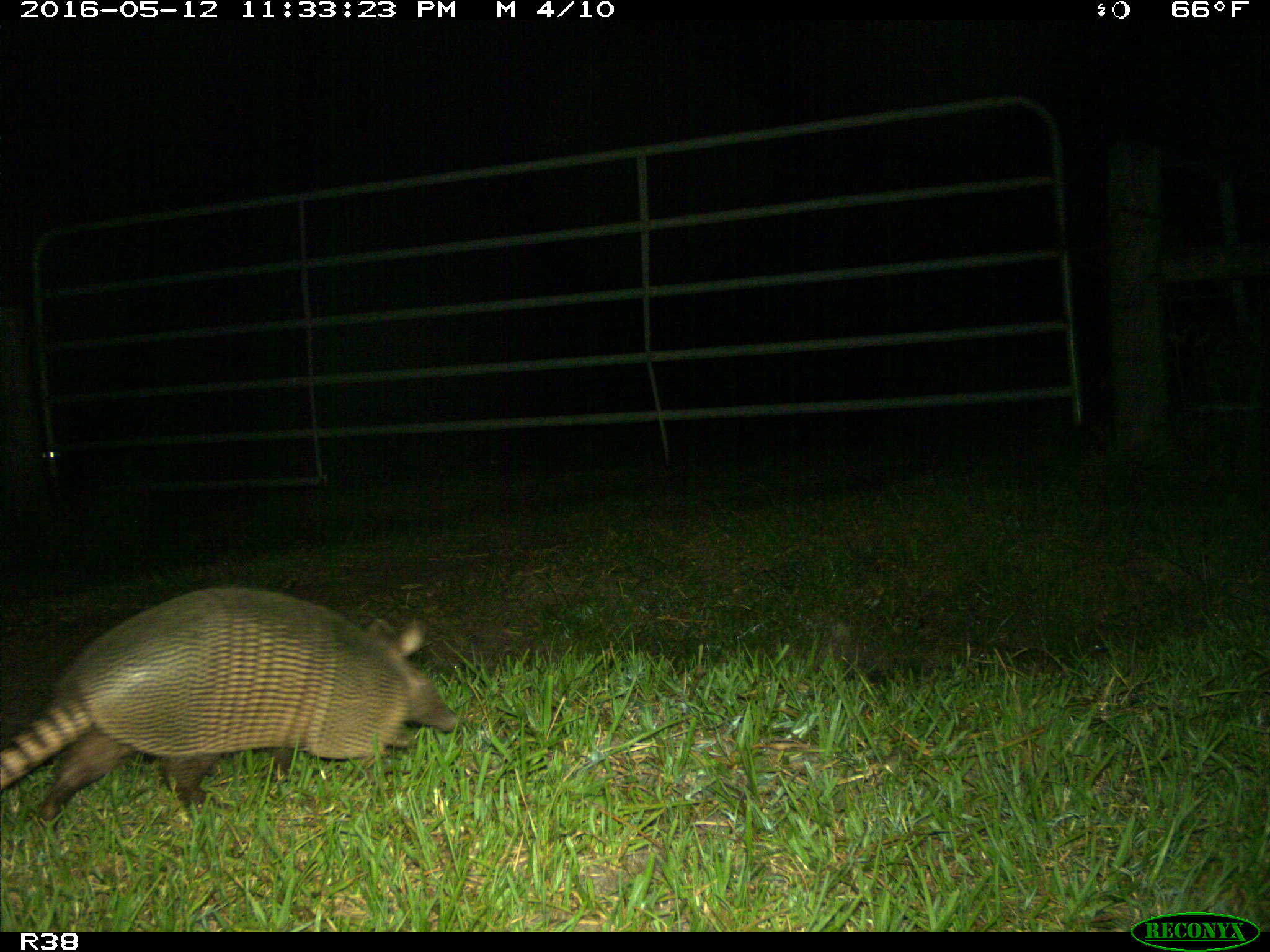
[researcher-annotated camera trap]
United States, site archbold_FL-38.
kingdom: Animalia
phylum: Chordata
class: Mammalia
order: Cingulata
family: Dasypodidae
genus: Dasypus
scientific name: Dasypus novemcinctus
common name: nine-banded armadillo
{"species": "Dasypus novemcinctus (nine-banded armadillo)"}